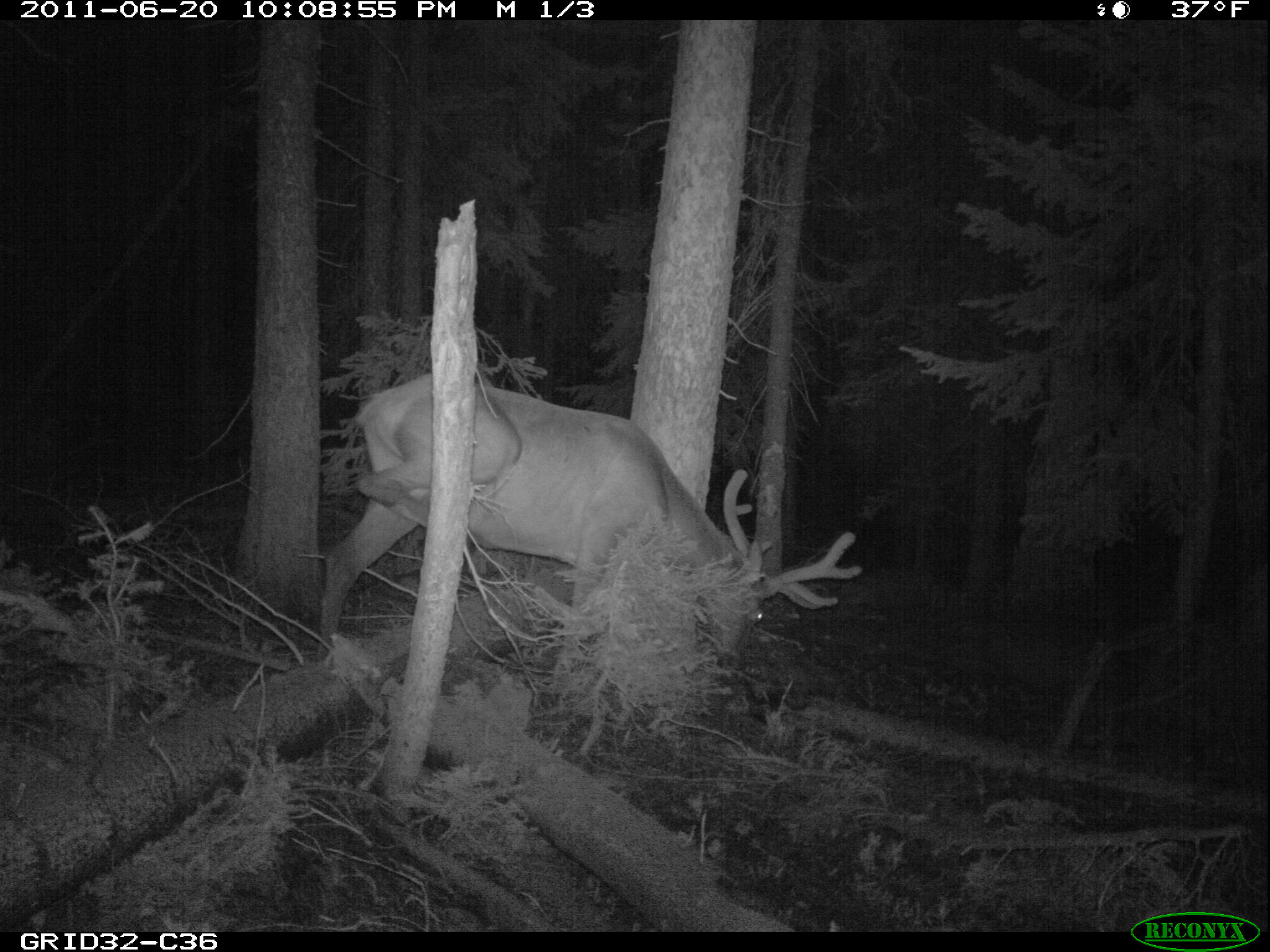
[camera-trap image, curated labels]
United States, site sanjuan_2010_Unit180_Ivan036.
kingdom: Animalia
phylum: Chordata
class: Mammalia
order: Artiodactyla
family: Cervidae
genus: Cervus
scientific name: Cervus elaphus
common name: red deer